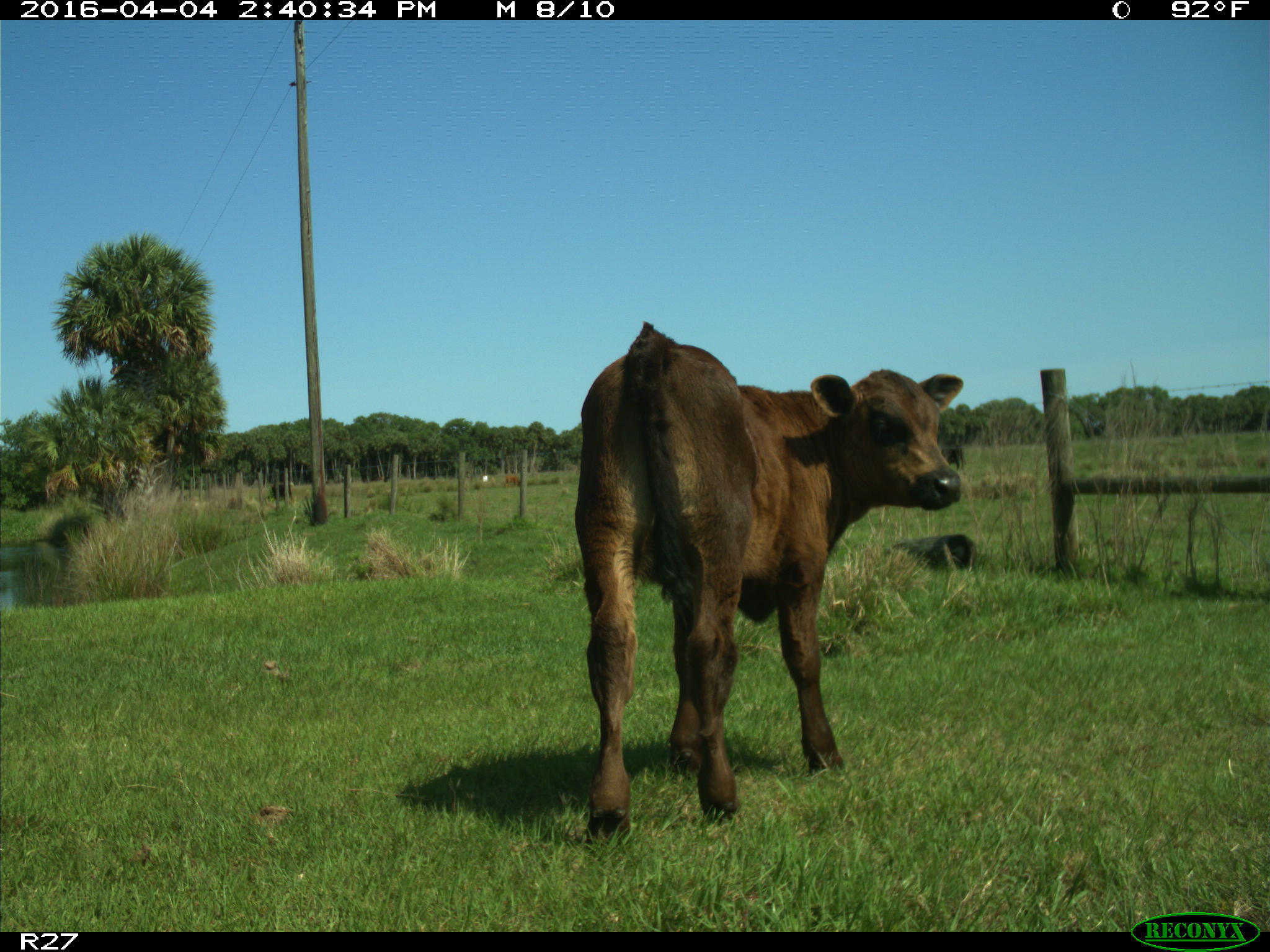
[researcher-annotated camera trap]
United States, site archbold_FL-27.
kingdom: Animalia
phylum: Chordata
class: Mammalia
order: Artiodactyla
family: Bovidae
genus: Bos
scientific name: Bos taurus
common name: domestic cow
Bos taurus (domestic cow).